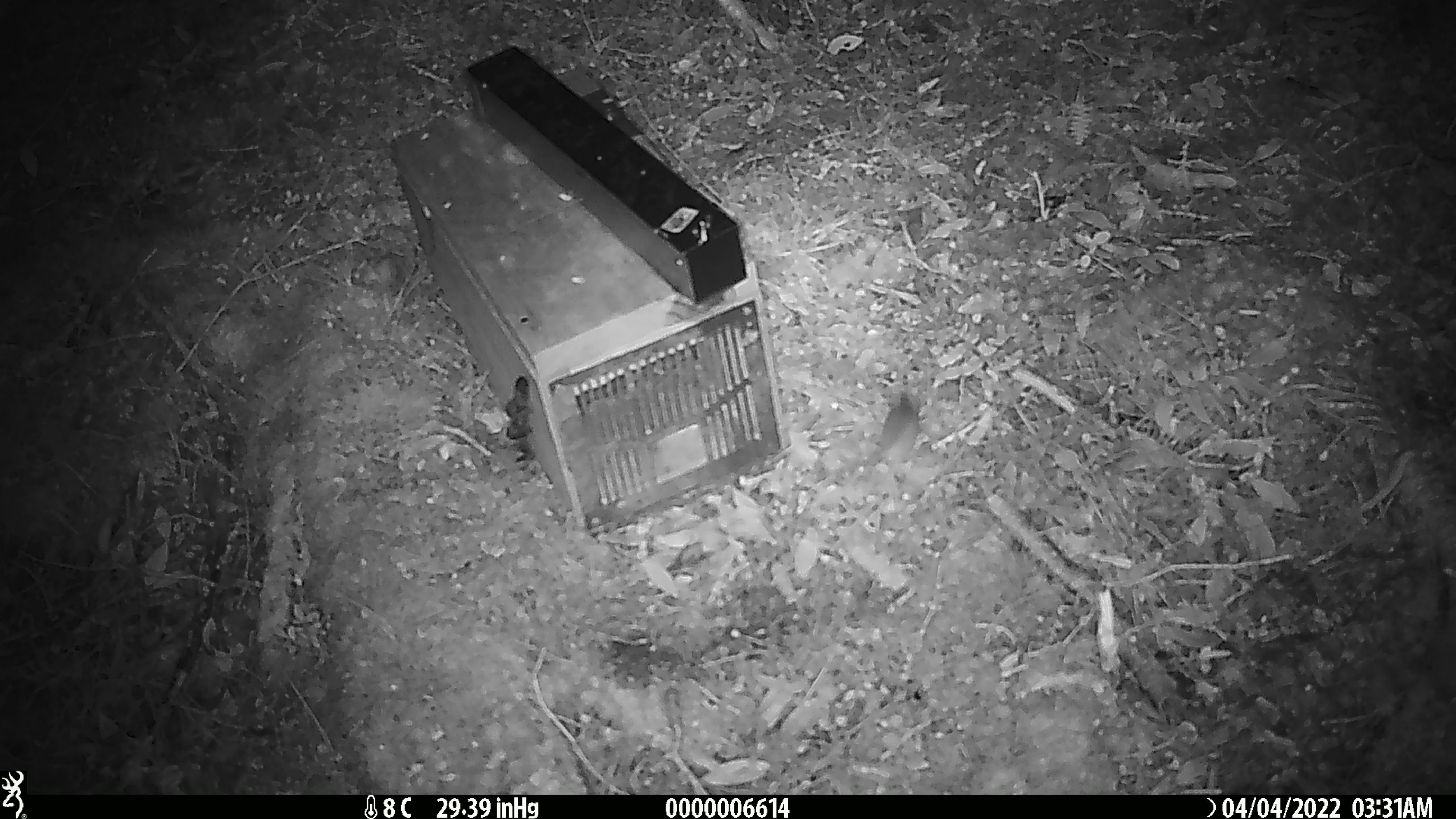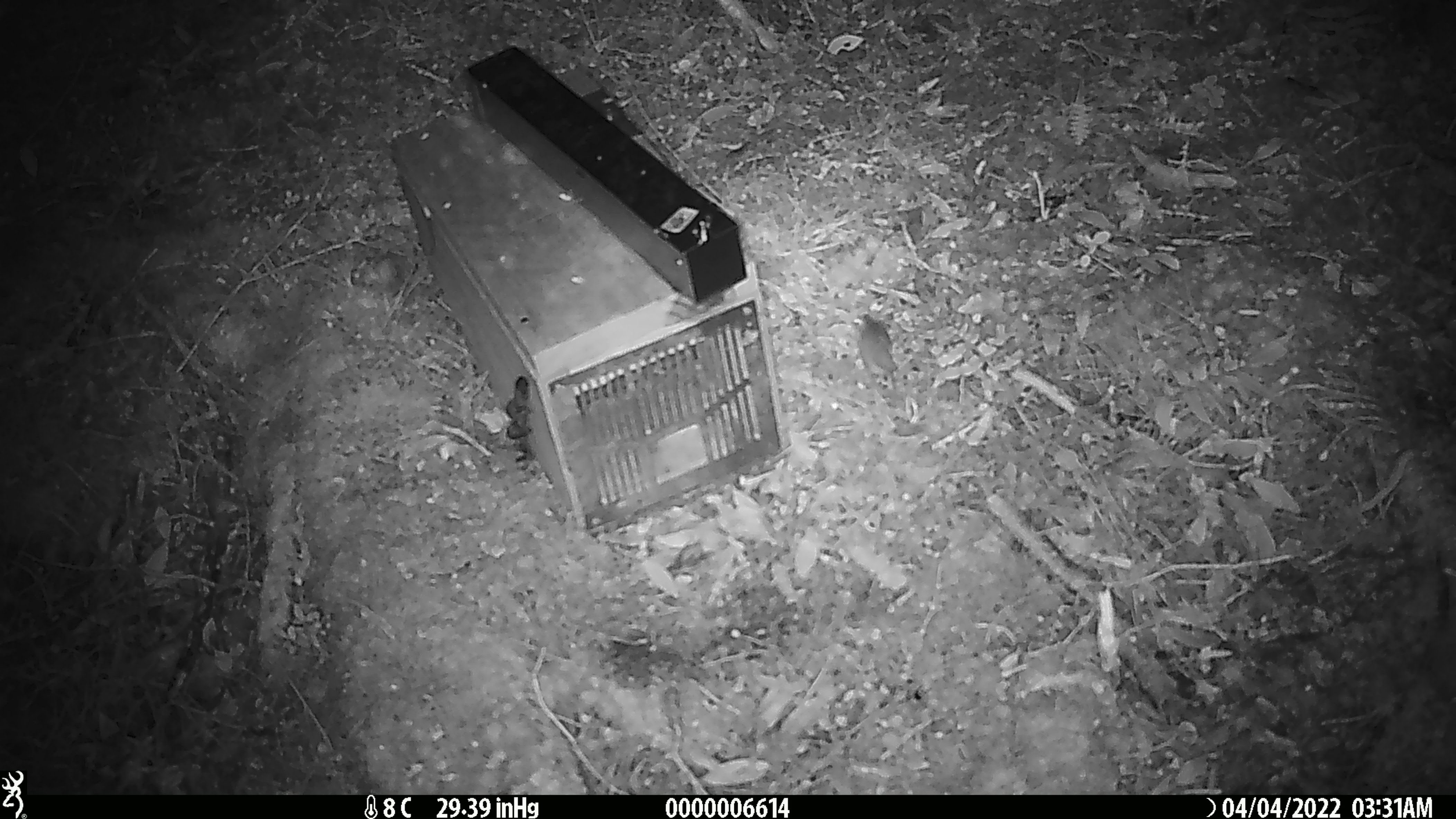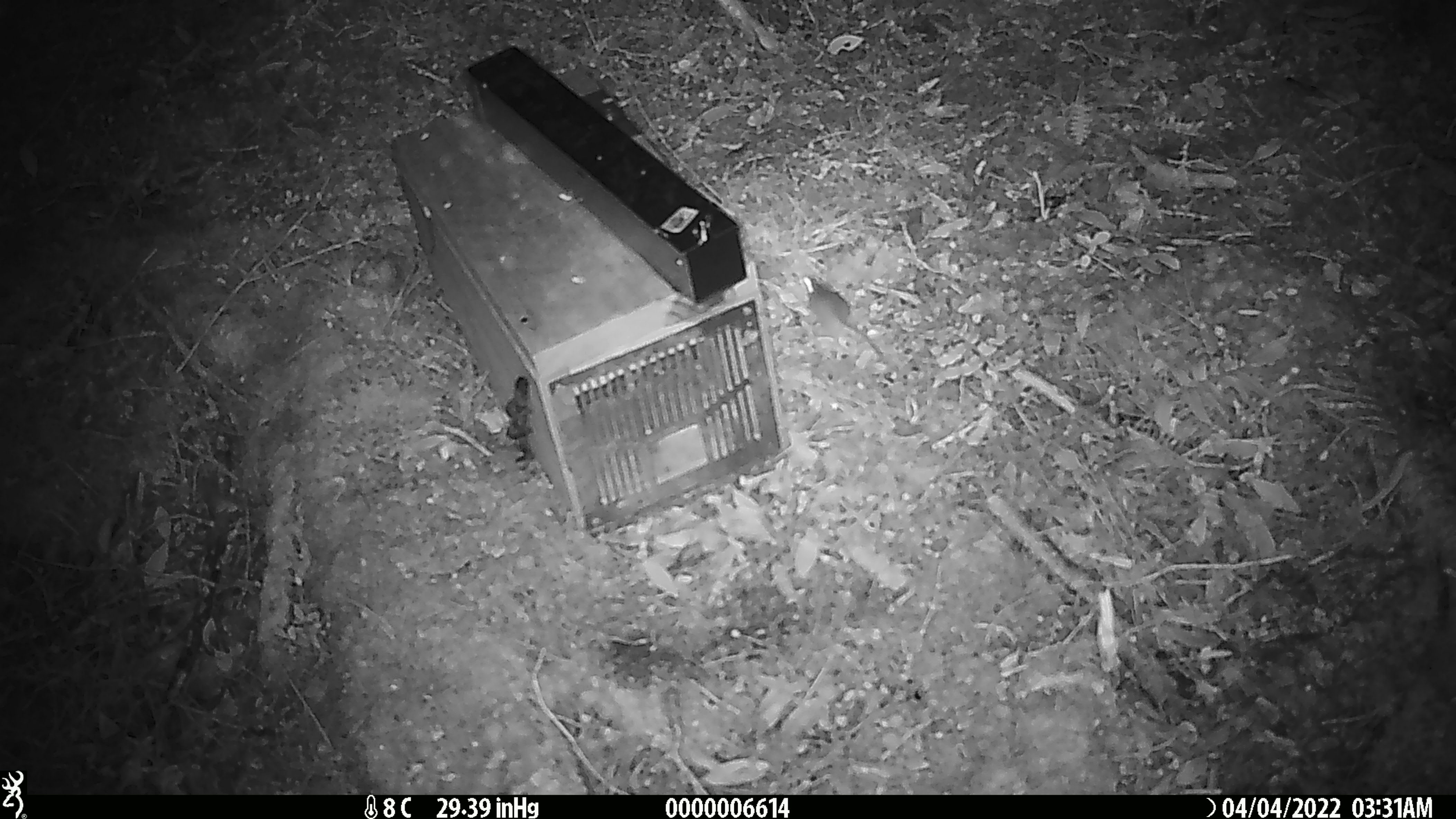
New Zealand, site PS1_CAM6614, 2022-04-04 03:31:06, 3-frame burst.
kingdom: Animalia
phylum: Chordata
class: Mammalia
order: Rodentia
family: Muridae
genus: Mus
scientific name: Mus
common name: mouse